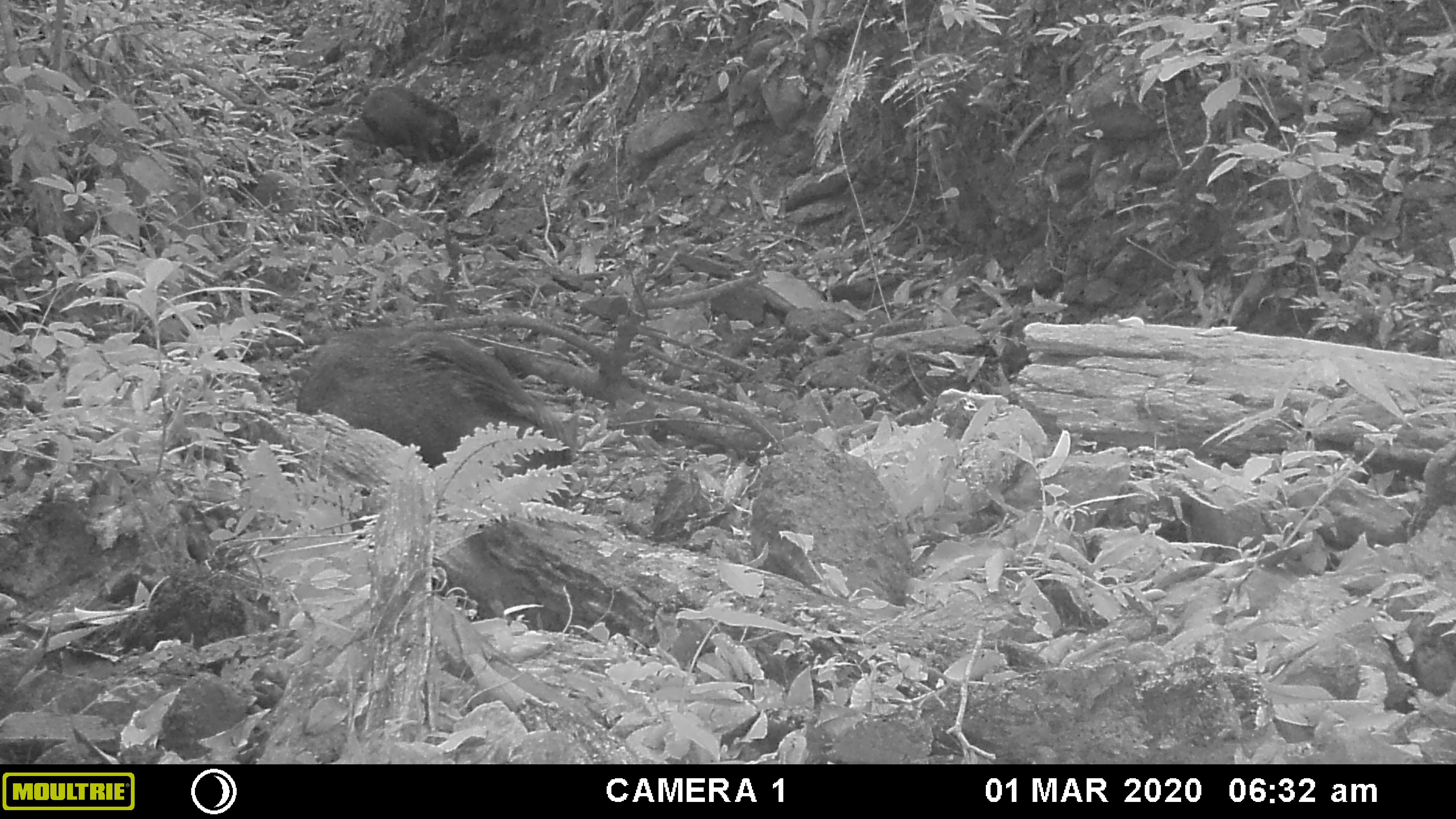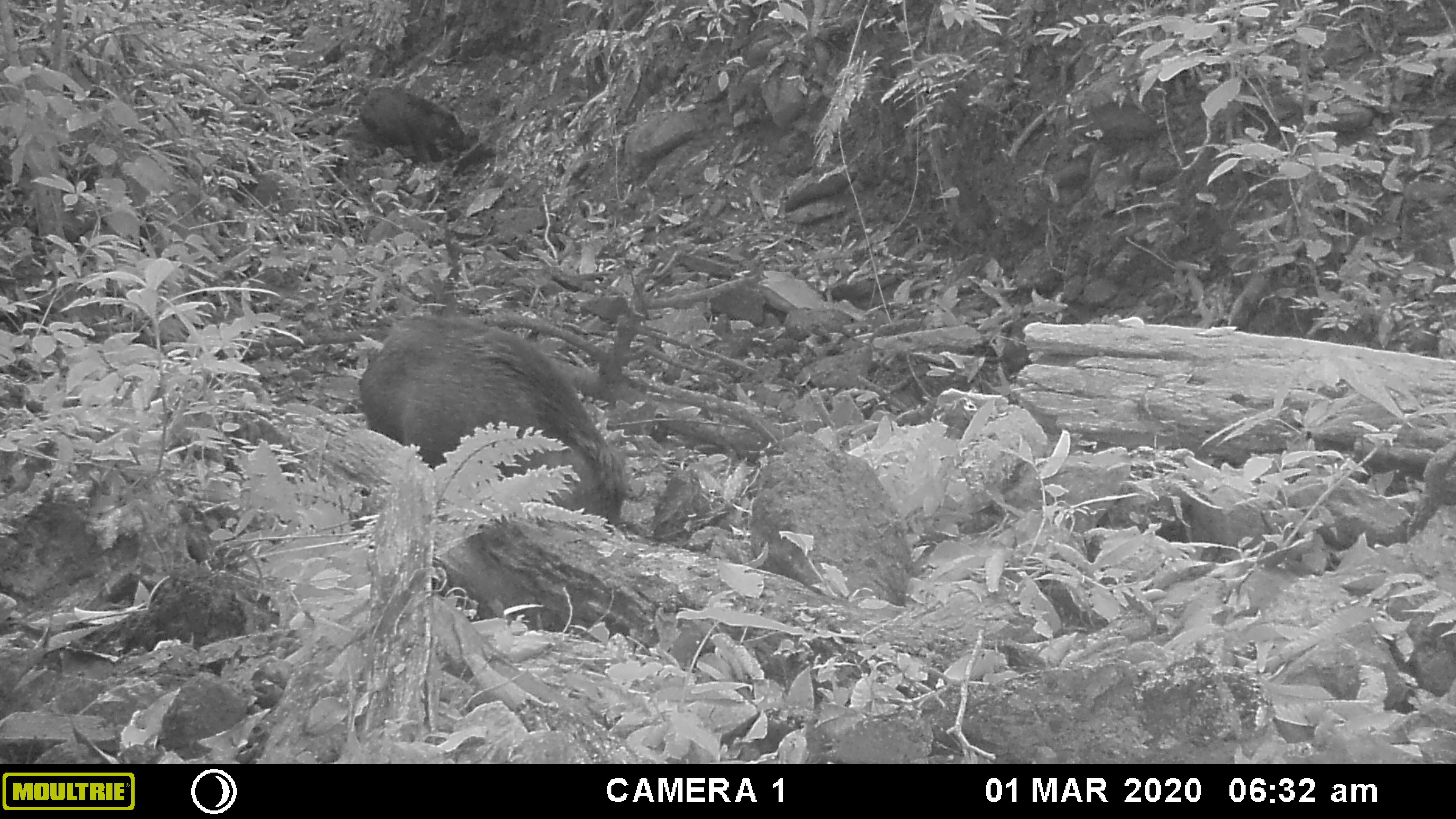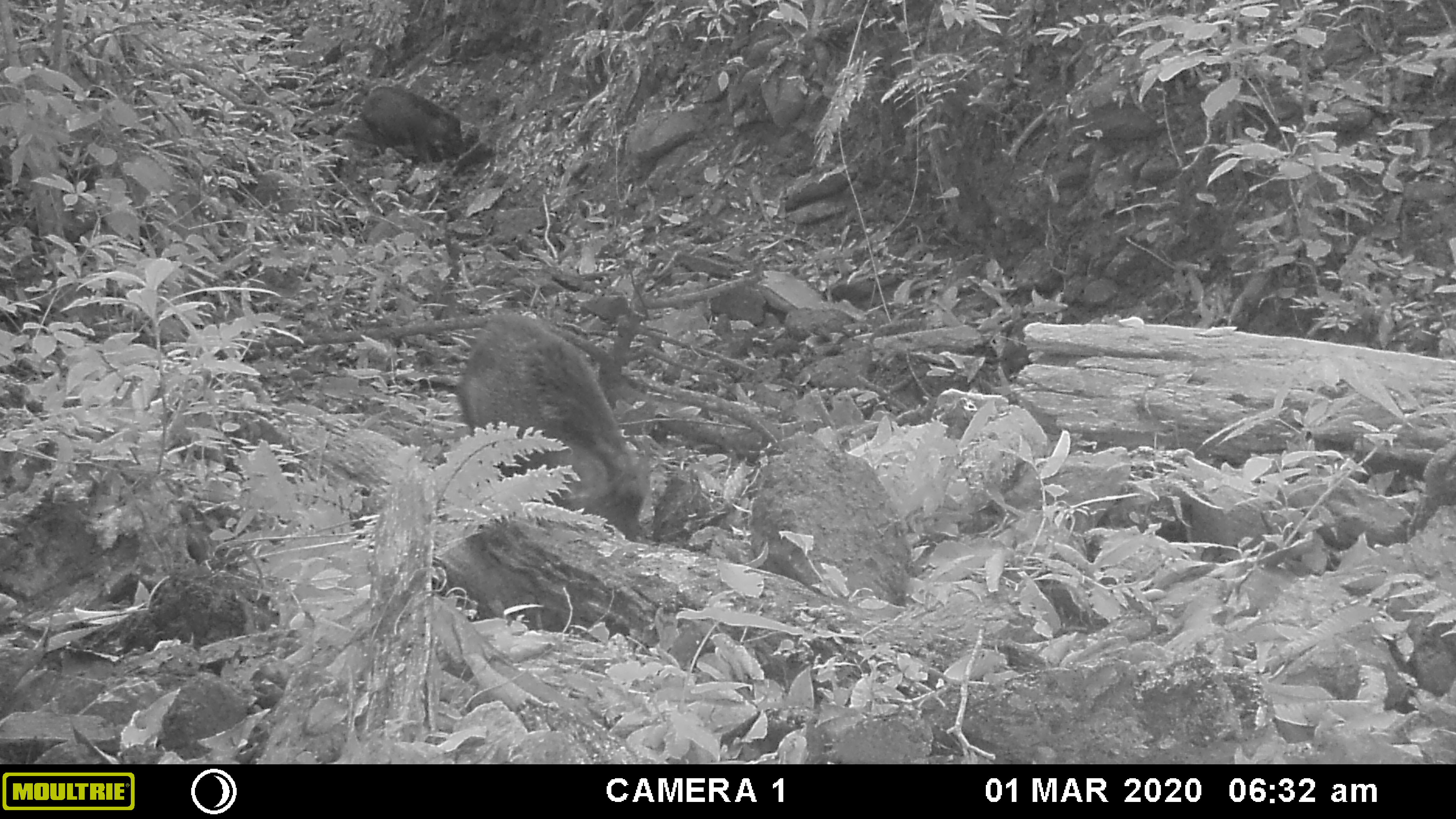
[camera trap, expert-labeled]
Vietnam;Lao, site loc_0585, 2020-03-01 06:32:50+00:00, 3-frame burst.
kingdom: Animalia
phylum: Chordata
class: Mammalia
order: Artiodactyla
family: Suidae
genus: Sus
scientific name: Sus scrofa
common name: eurasian wild pig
Eurasian wild pig (Sus scrofa). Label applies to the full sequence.